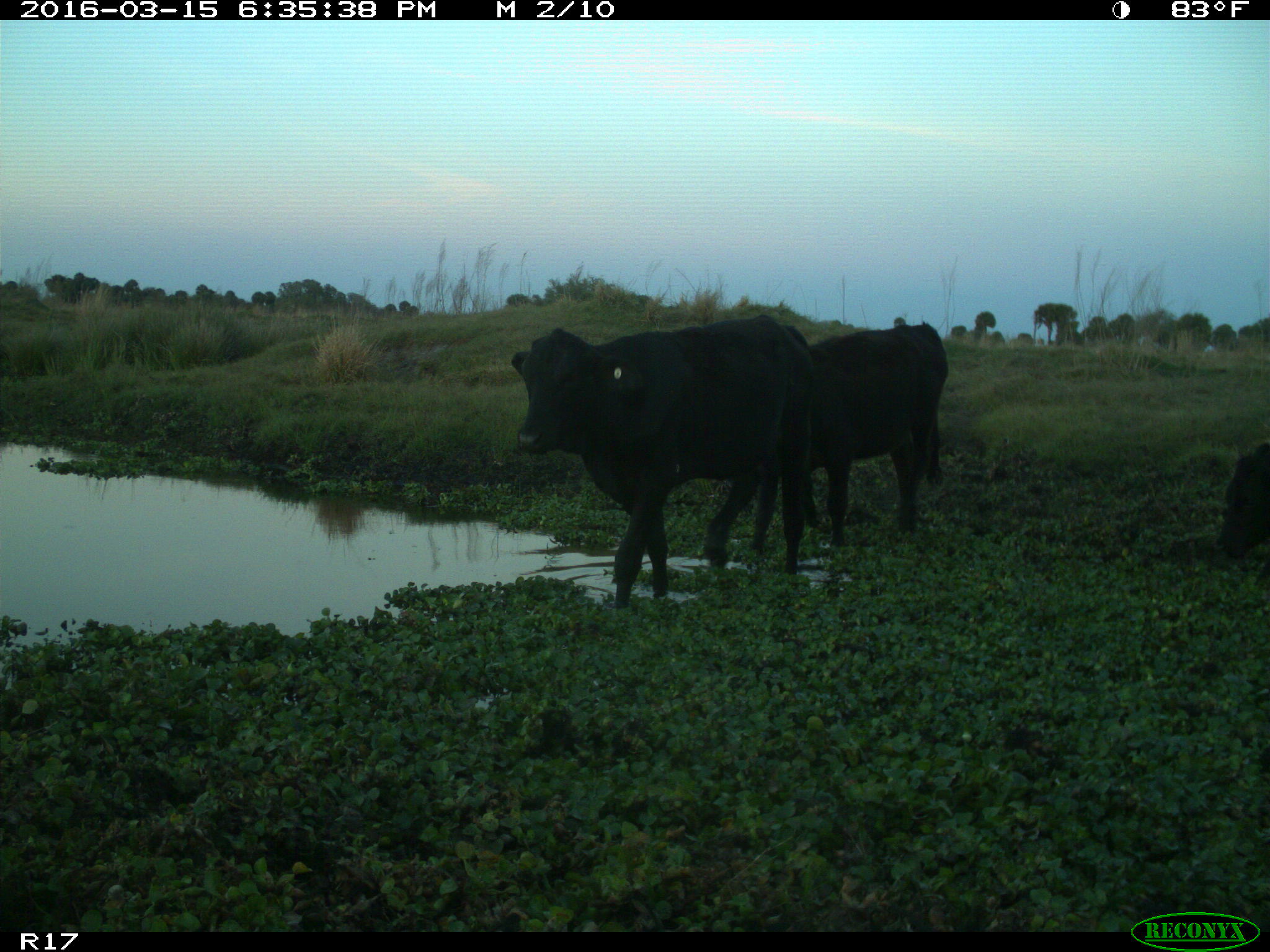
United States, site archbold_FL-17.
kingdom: Animalia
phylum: Chordata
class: Mammalia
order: Artiodactyla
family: Bovidae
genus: Bos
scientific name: Bos taurus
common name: domestic cow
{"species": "Bos taurus (domestic cow)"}